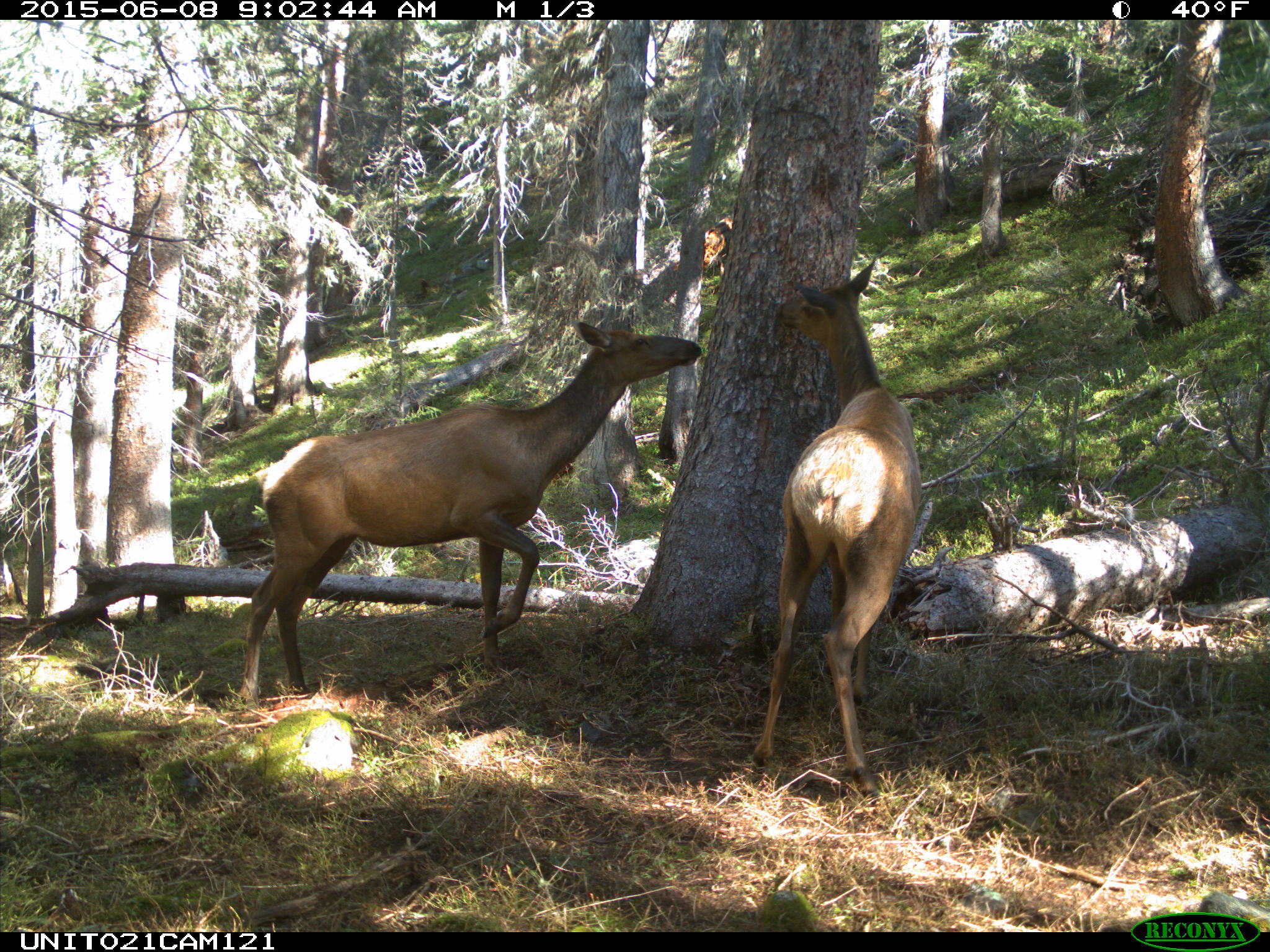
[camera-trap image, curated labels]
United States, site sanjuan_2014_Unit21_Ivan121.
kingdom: Animalia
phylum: Chordata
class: Mammalia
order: Artiodactyla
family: Cervidae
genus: Cervus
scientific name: Cervus elaphus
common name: red deer